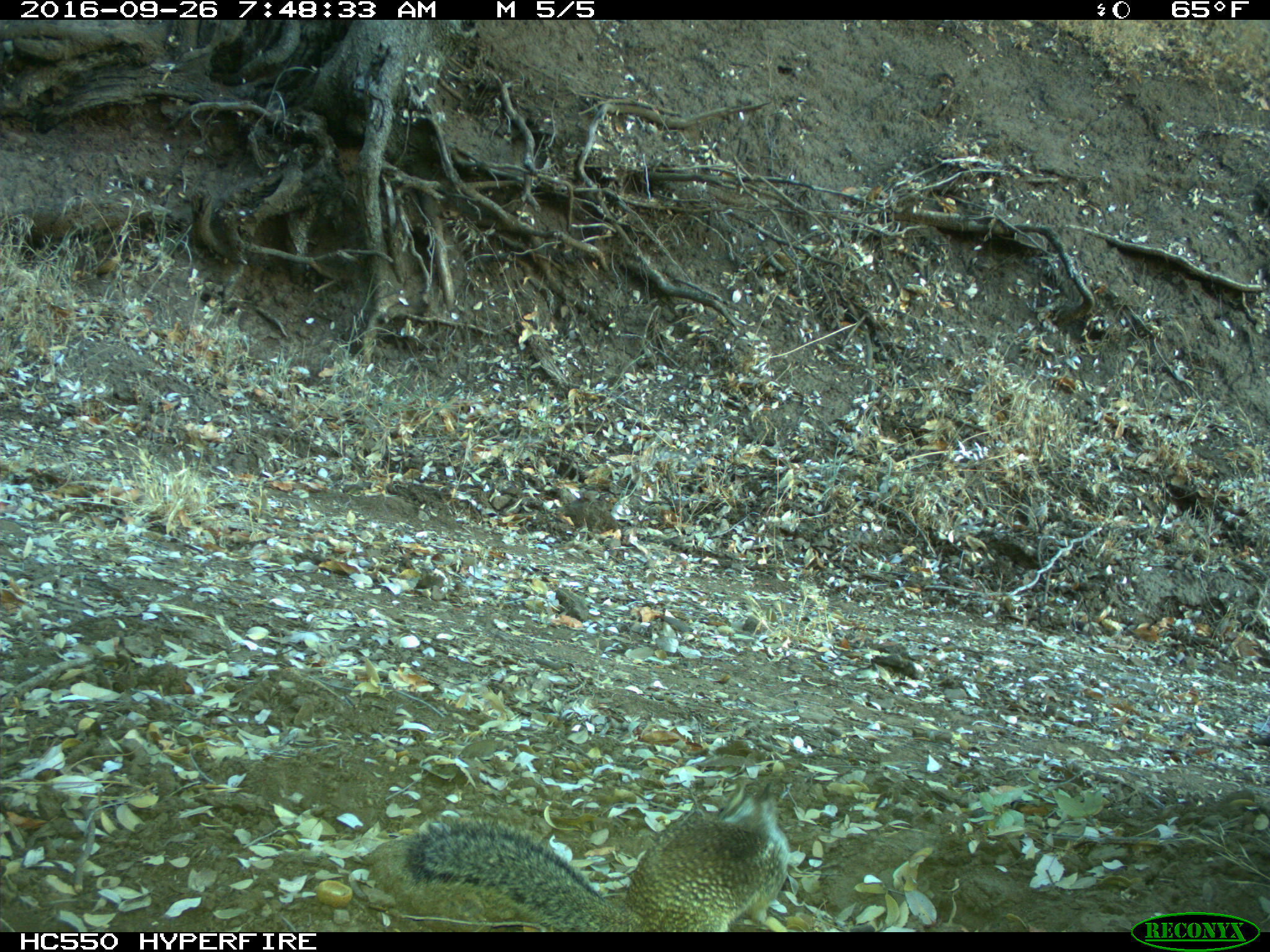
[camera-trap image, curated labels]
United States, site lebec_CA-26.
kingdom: Animalia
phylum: Chordata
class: Mammalia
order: Rodentia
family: Sciuridae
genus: Otospermophilus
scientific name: Otospermophilus beecheyi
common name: california ground squirrel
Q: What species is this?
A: Otospermophilus beecheyi (california ground squirrel).